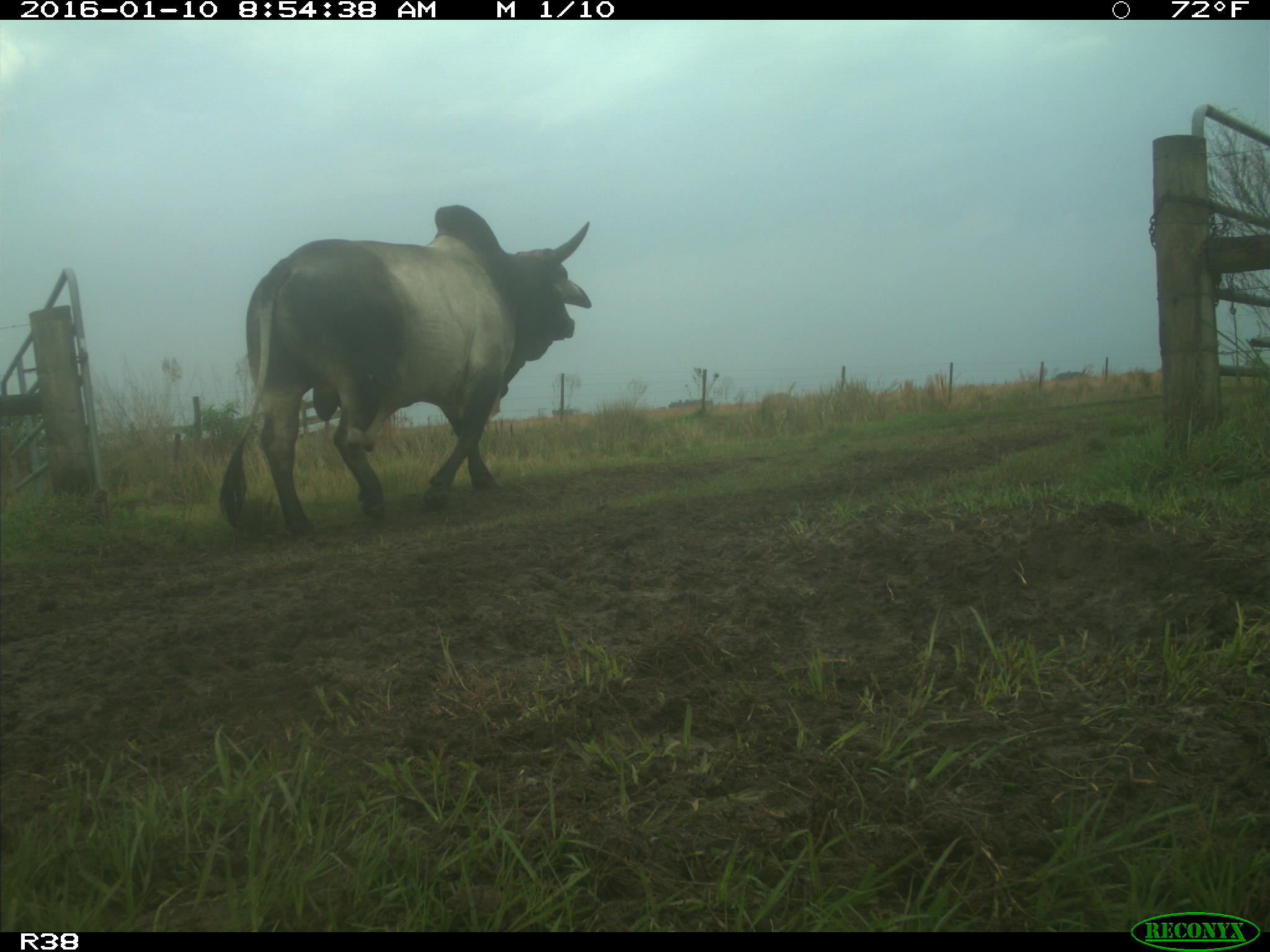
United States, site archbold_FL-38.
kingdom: Animalia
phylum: Chordata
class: Mammalia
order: Artiodactyla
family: Bovidae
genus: Bos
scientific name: Bos taurus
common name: domestic cow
Bos taurus (domestic cow).